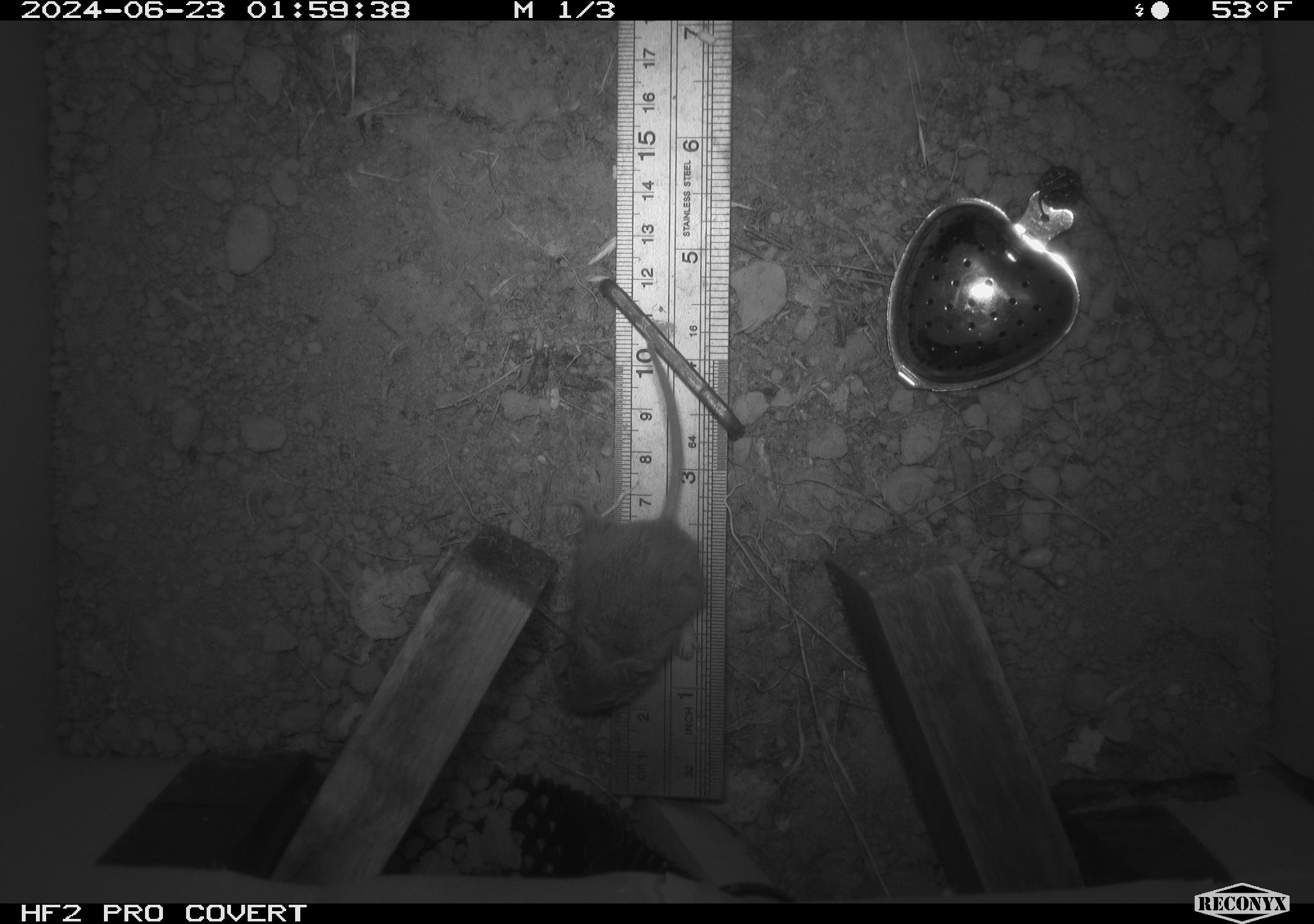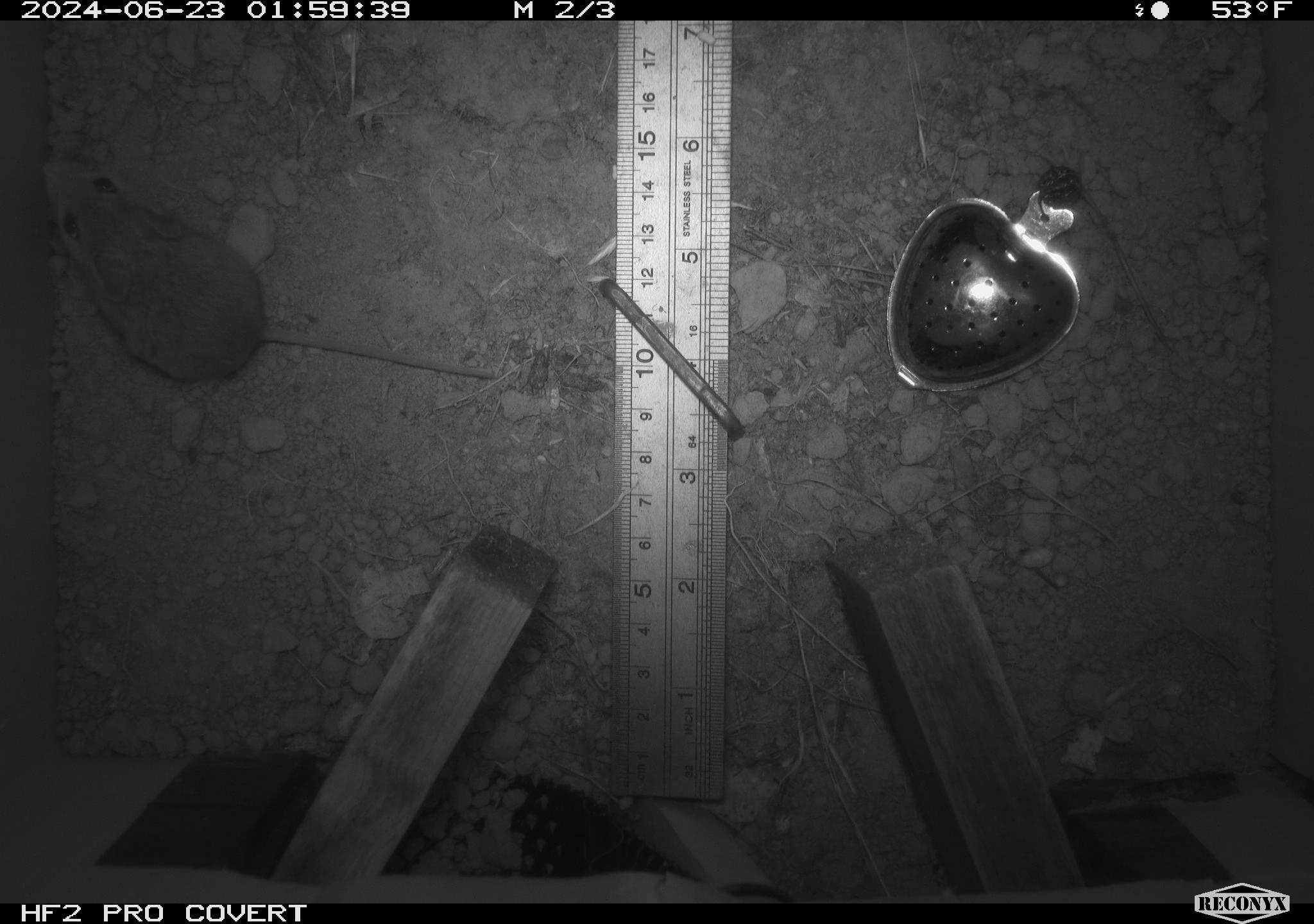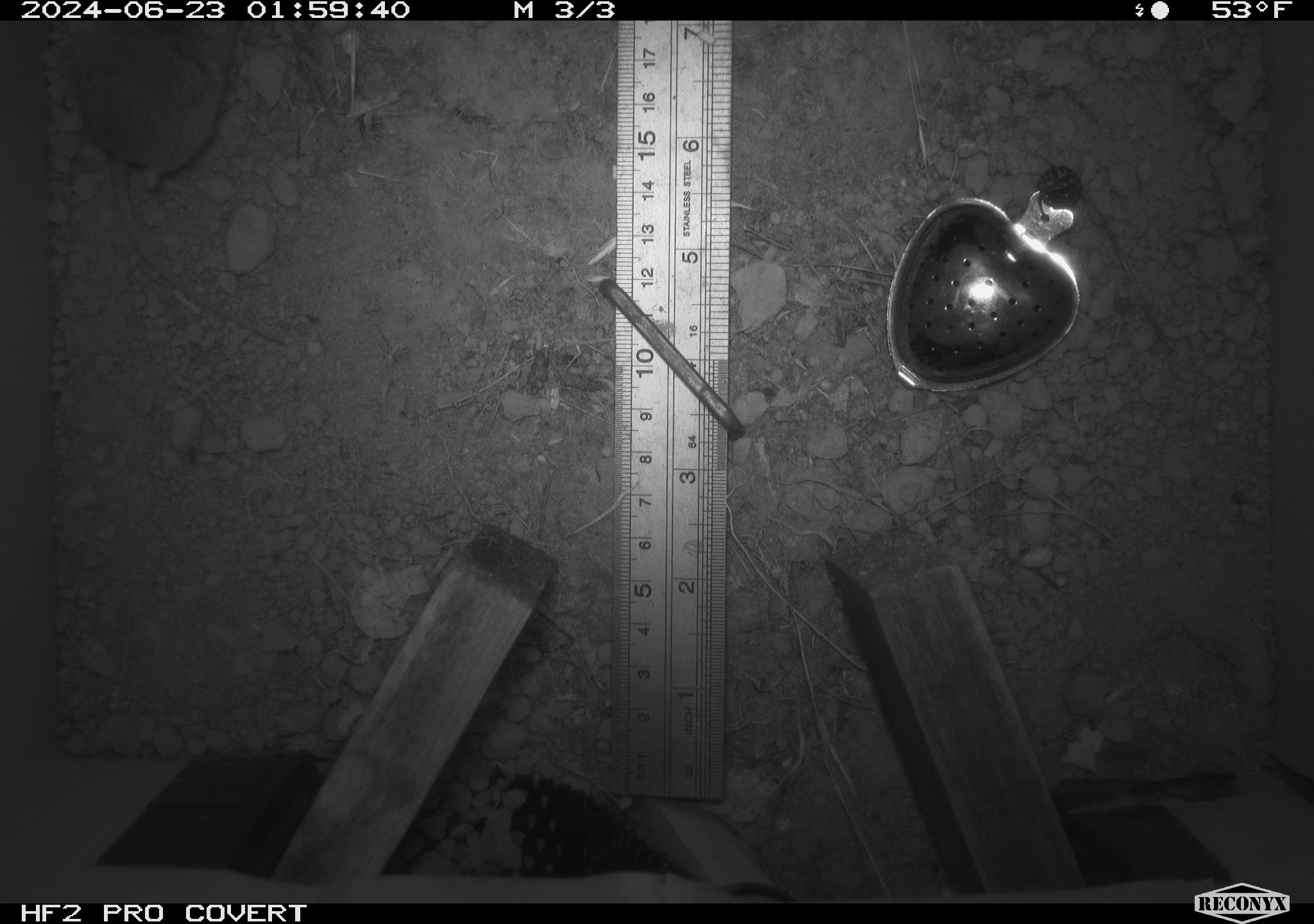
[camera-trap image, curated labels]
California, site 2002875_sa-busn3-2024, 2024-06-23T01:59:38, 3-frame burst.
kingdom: Animalia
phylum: Chordata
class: Mammalia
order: Rodentia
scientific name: Rodentia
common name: mouse species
Mouse species (Rodentia).